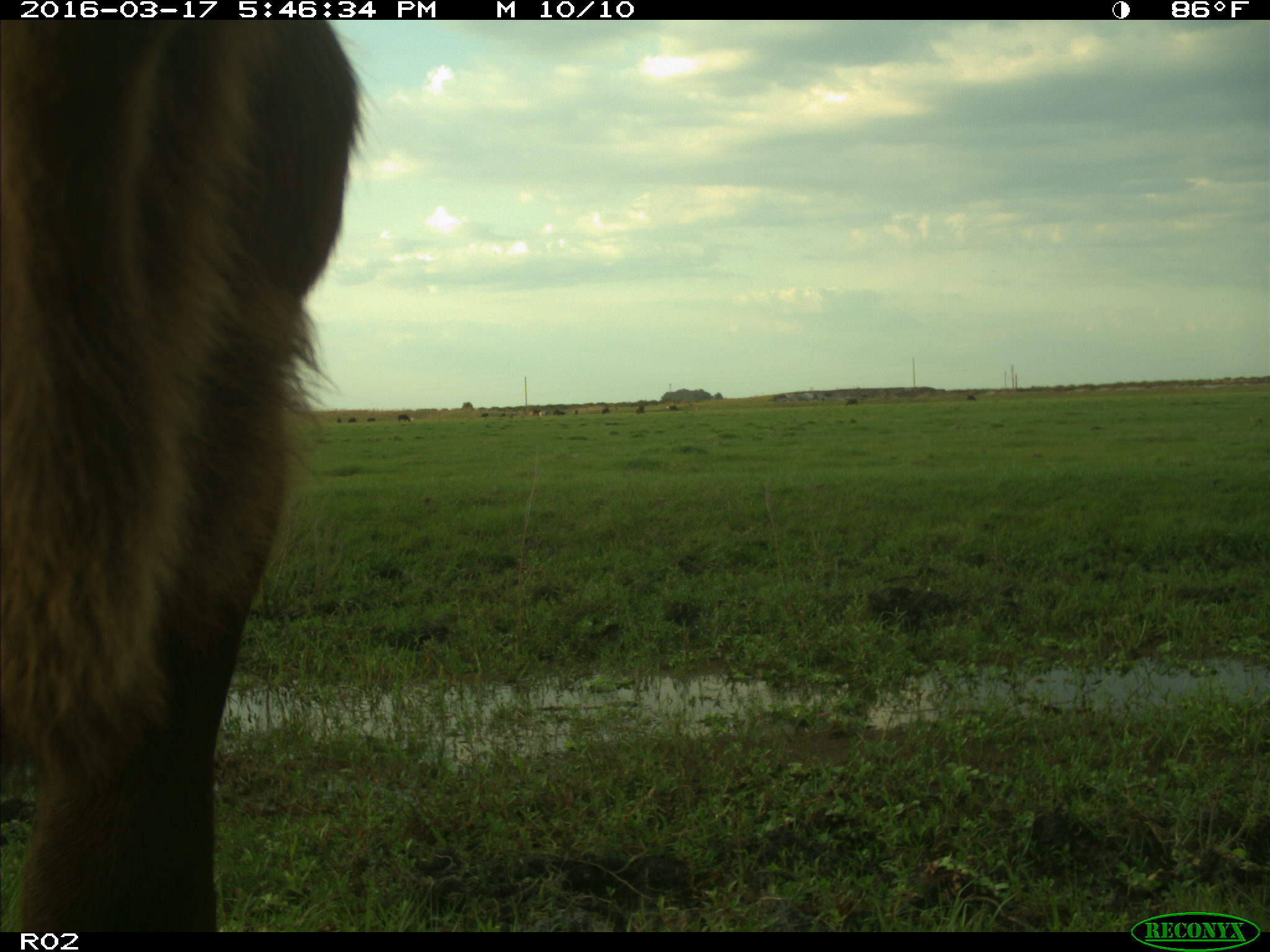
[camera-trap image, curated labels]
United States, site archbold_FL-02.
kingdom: Animalia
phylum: Chordata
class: Mammalia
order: Artiodactyla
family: Bovidae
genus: Bos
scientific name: Bos taurus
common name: domestic cow